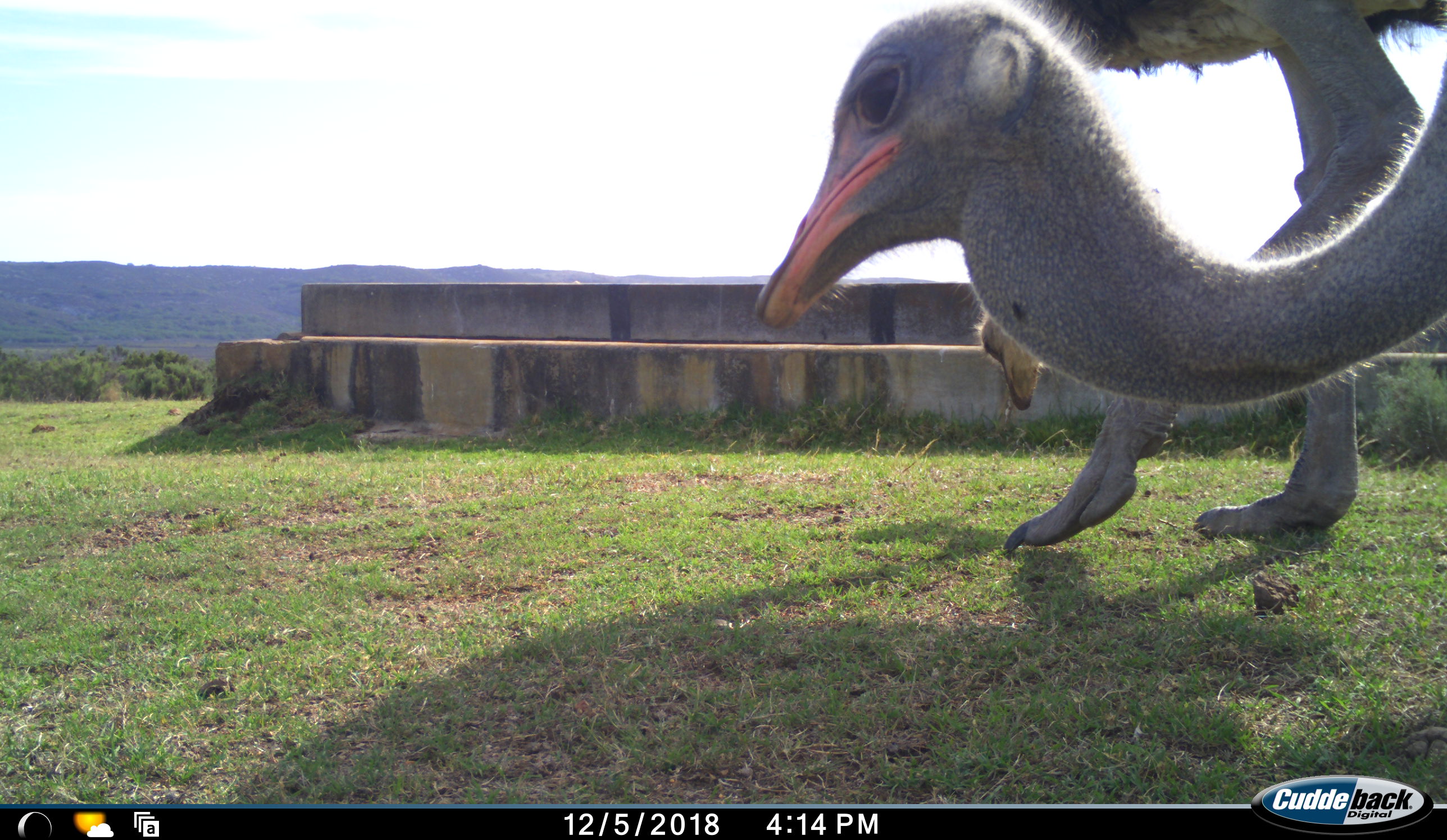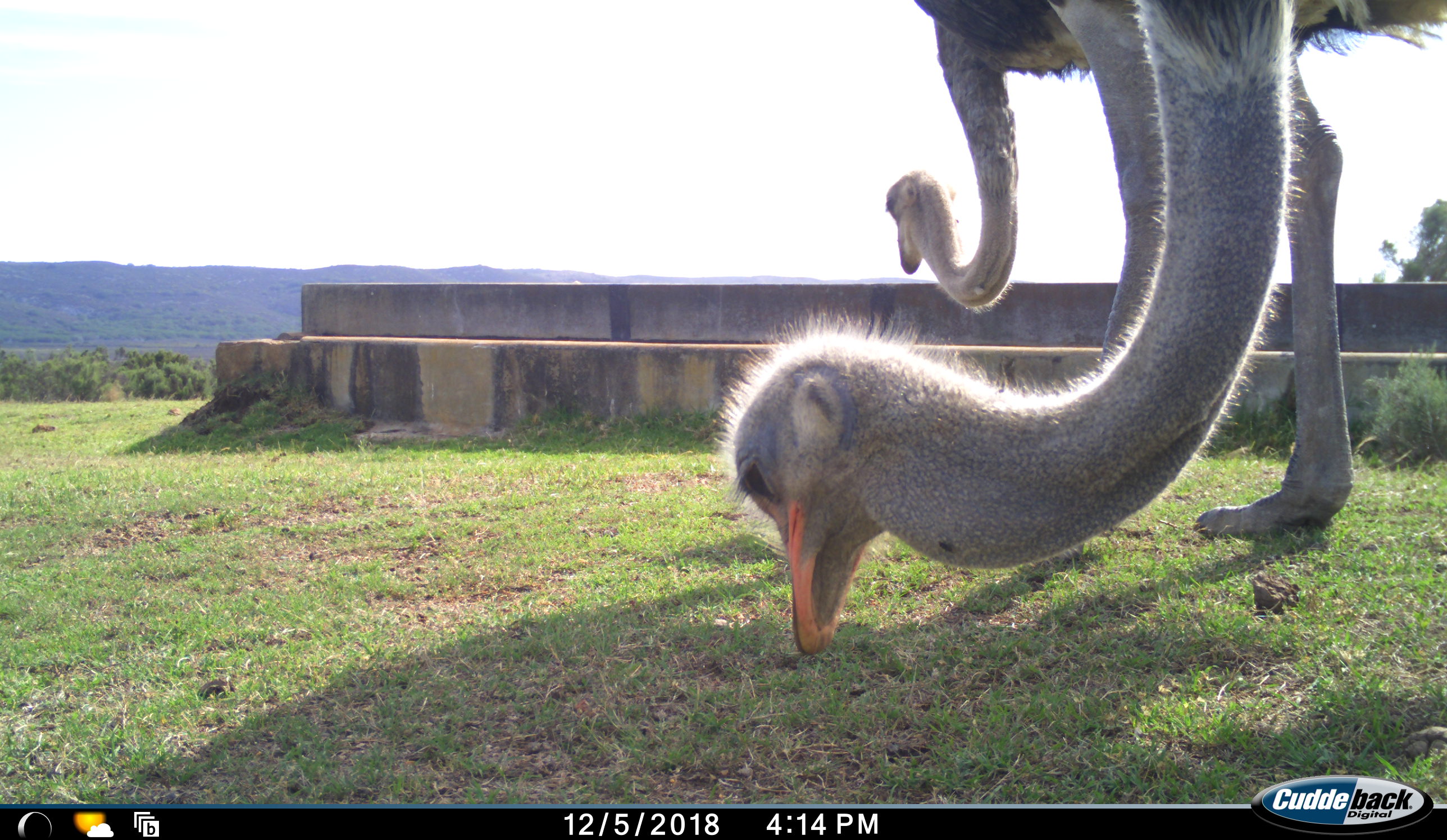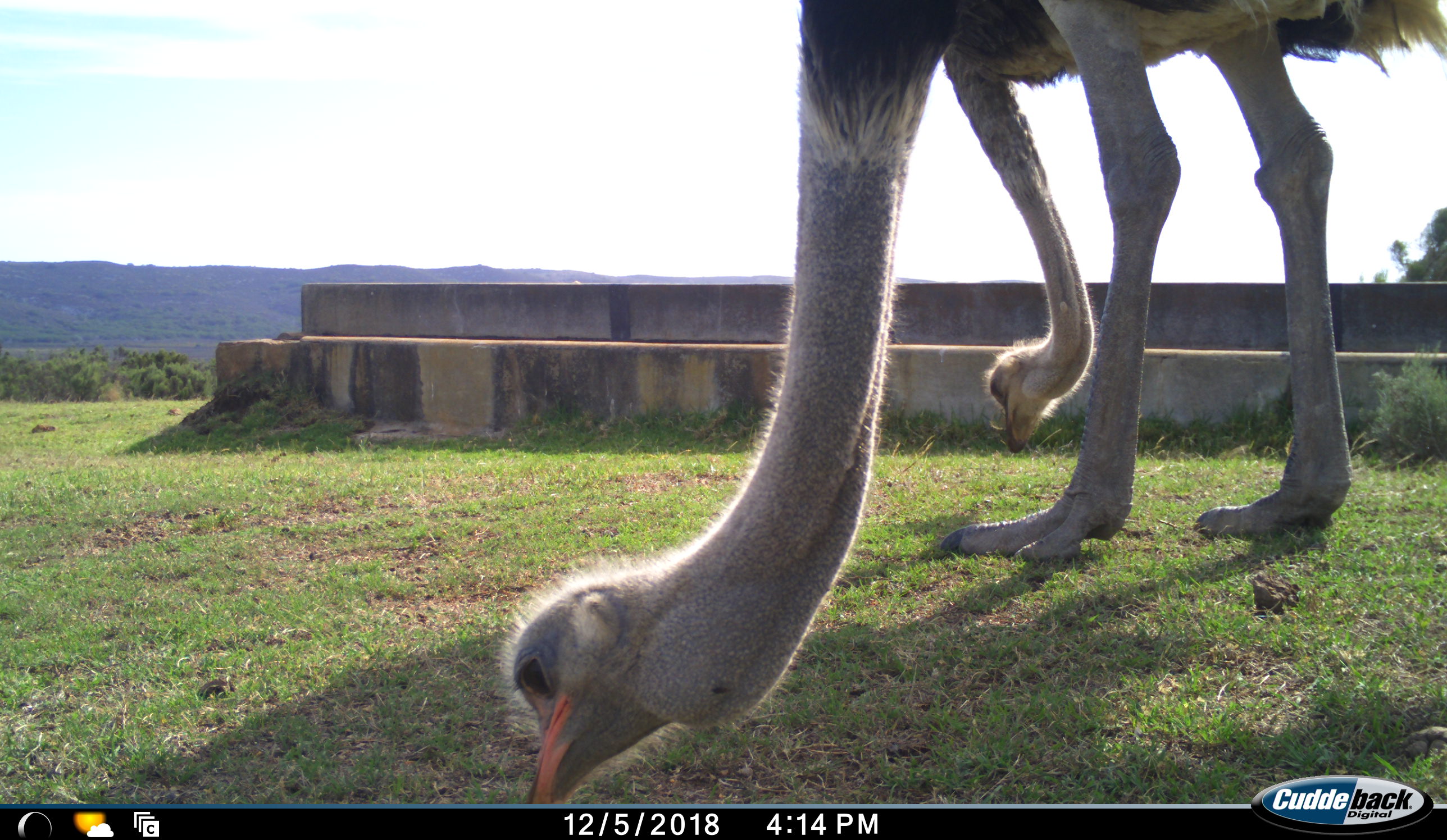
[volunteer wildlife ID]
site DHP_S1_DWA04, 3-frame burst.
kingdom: Animalia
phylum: Chordata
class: Aves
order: Struthioniformes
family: Struthionidae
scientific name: Struthionidae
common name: ostrich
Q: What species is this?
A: Ostrich (Struthionidae).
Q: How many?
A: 2.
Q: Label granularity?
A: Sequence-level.